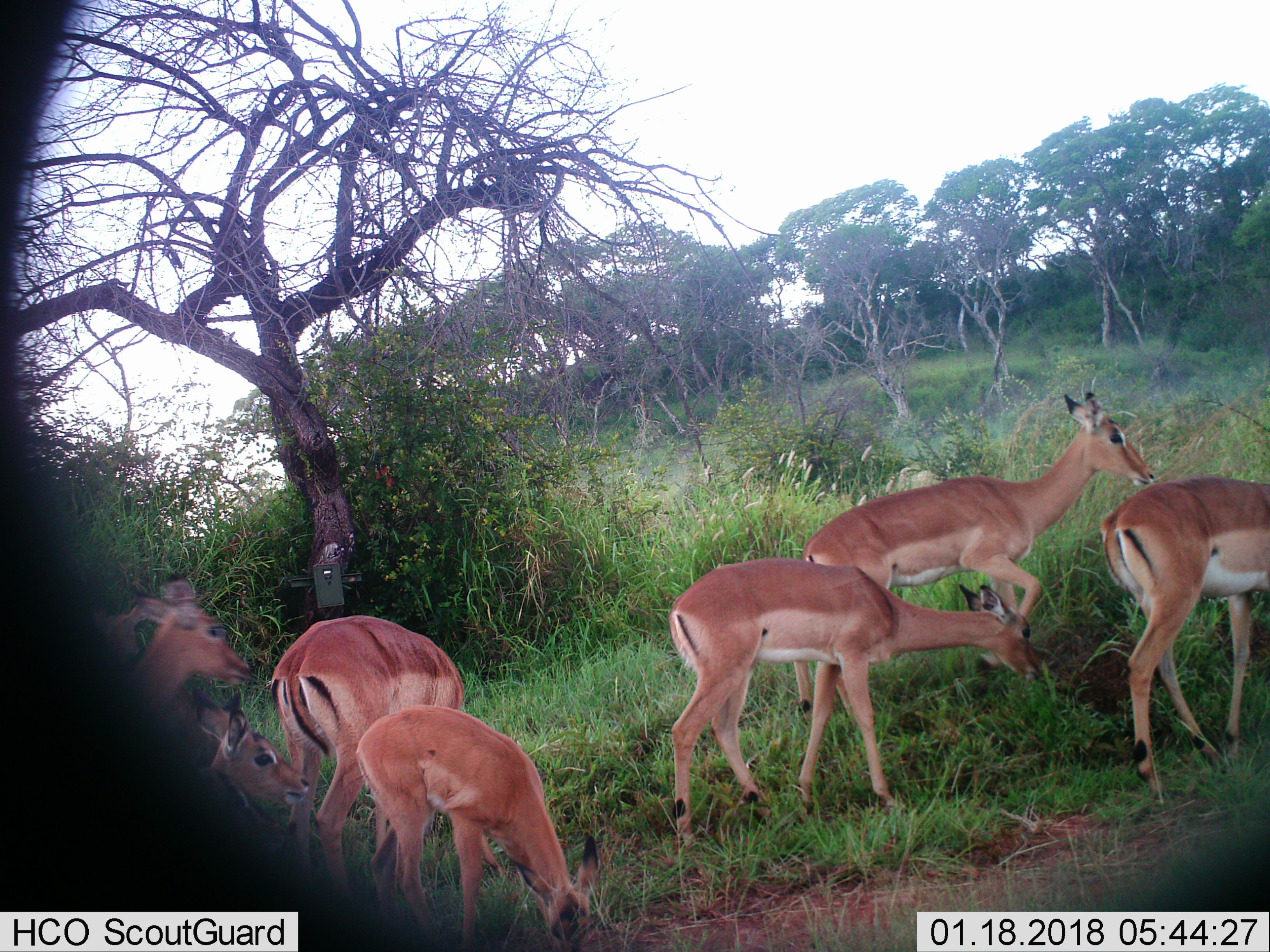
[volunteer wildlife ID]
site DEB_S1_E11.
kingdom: Animalia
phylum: Chordata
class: Mammalia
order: Artiodactyla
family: Bovidae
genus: Aepyceros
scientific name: Aepyceros melampus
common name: impala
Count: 8.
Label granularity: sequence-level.